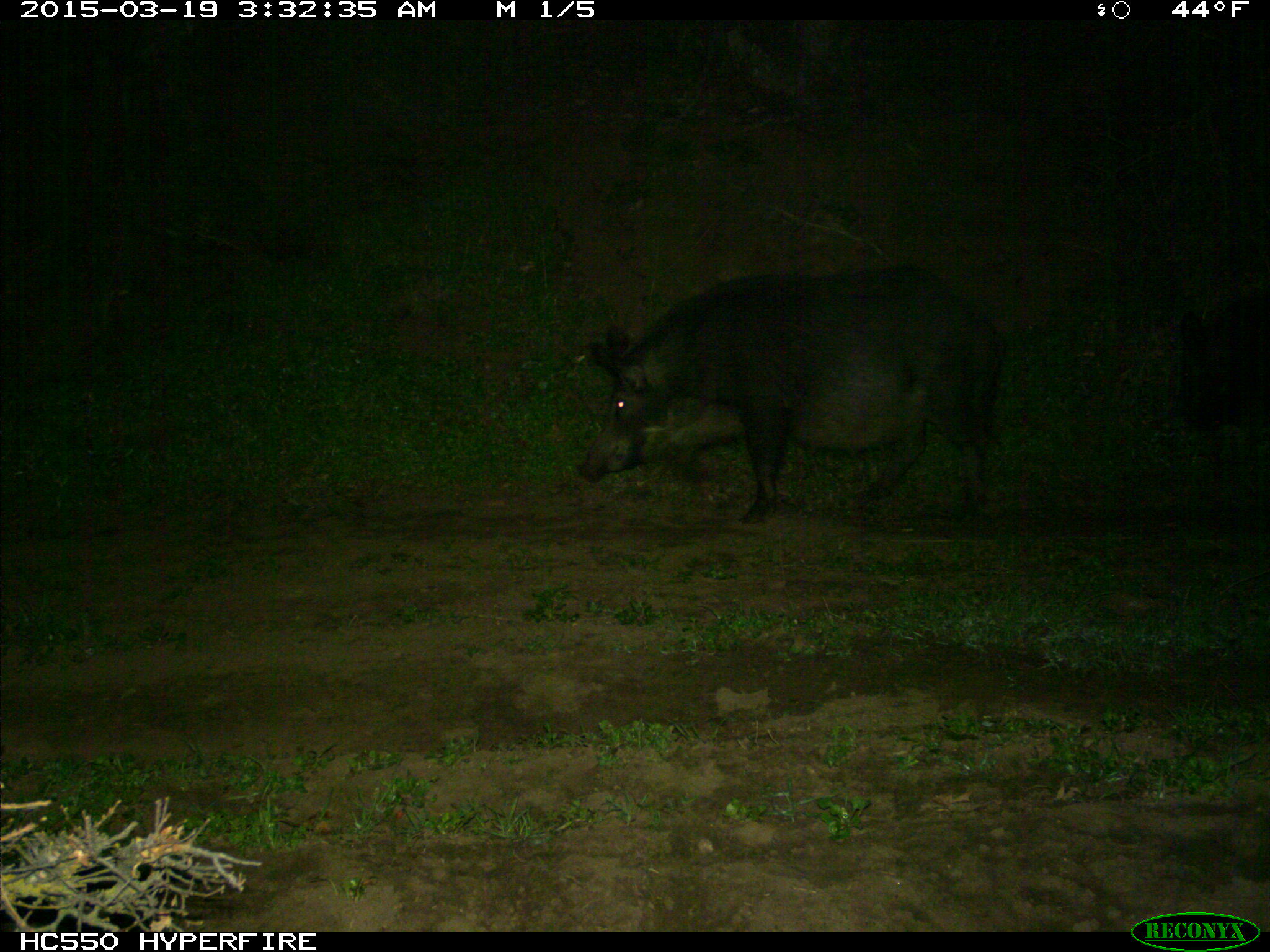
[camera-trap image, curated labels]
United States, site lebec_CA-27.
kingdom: Animalia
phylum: Chordata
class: Mammalia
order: Artiodactyla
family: Suidae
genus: Sus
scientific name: Sus scrofa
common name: wild boar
Sus scrofa (wild boar).